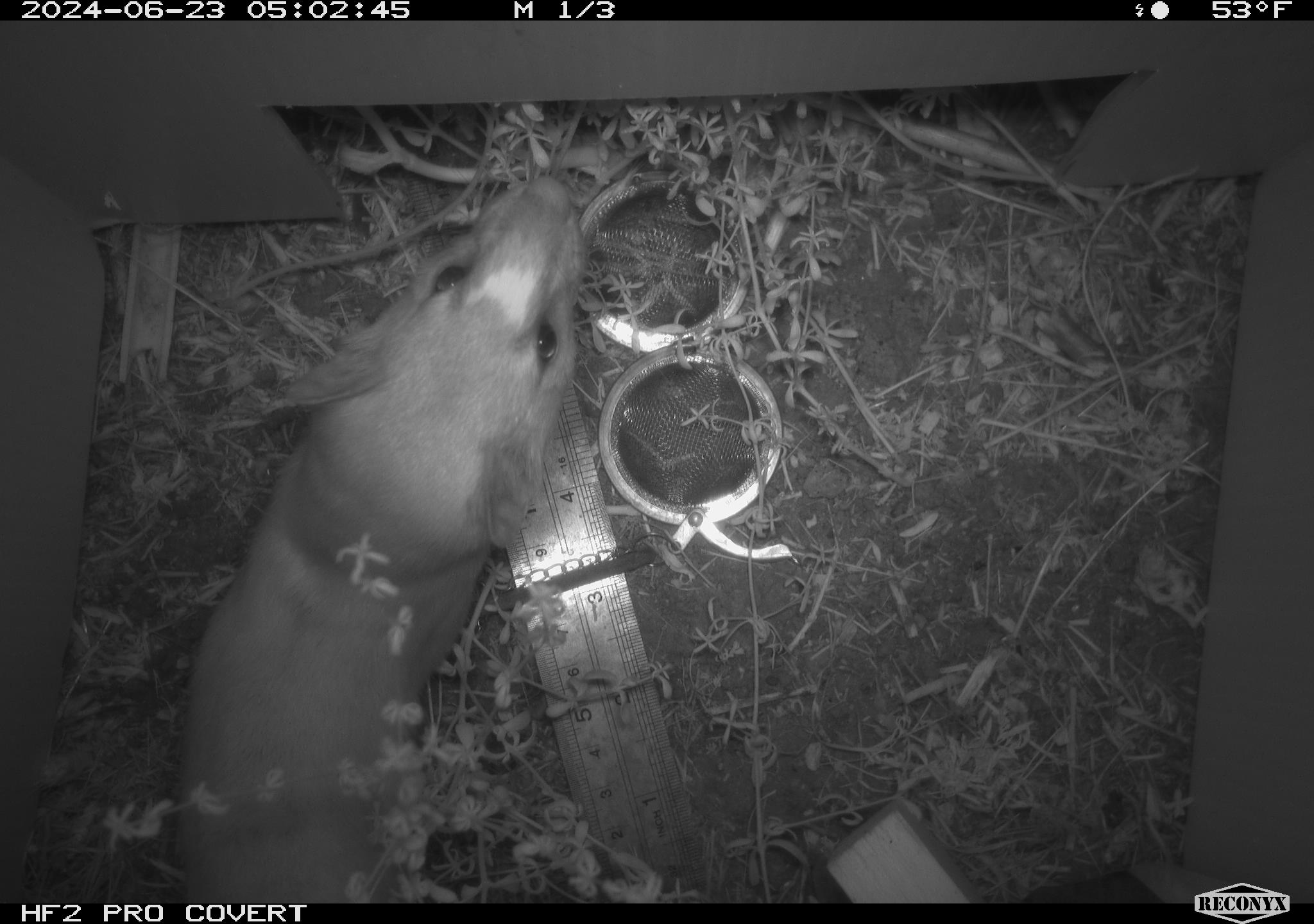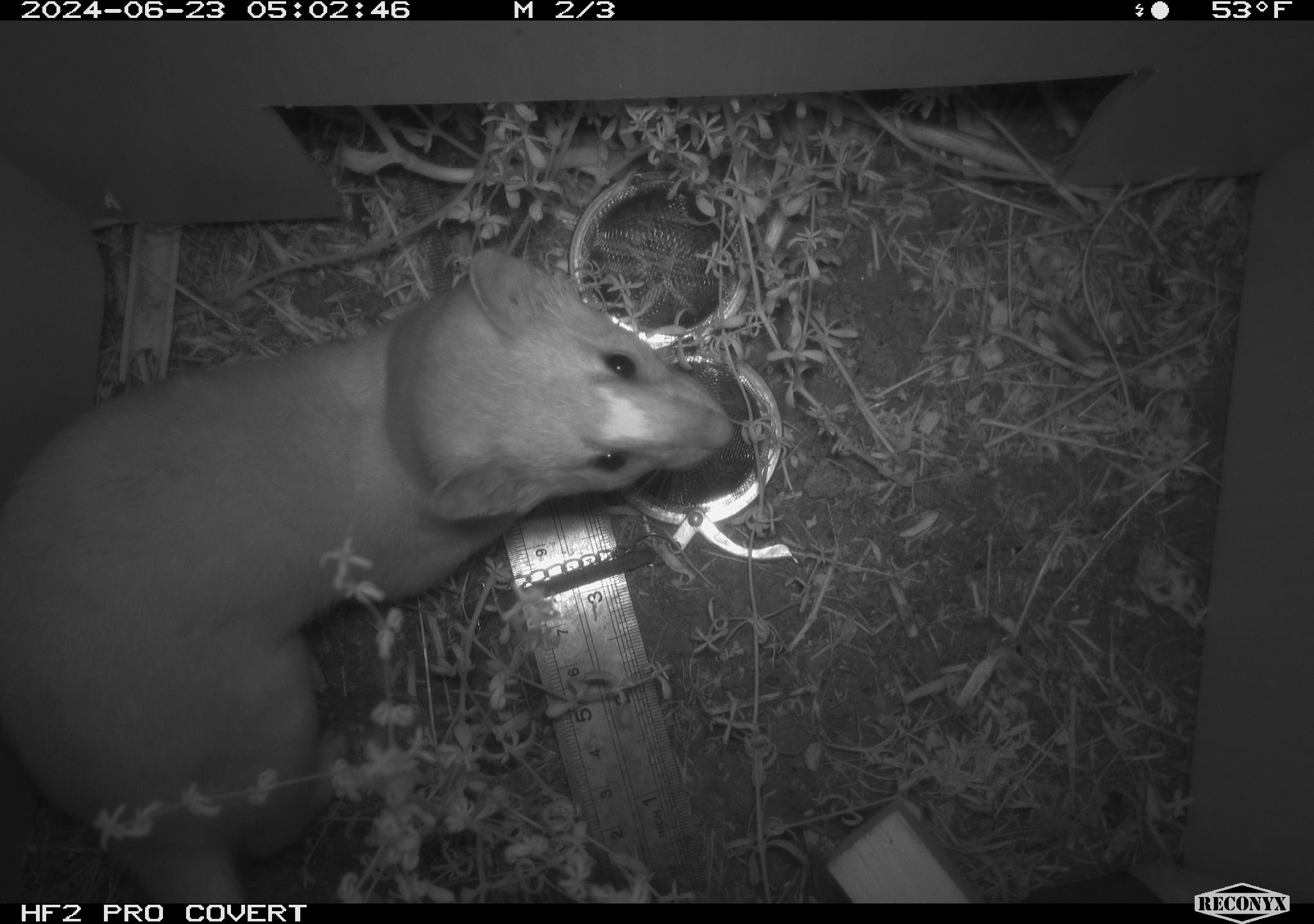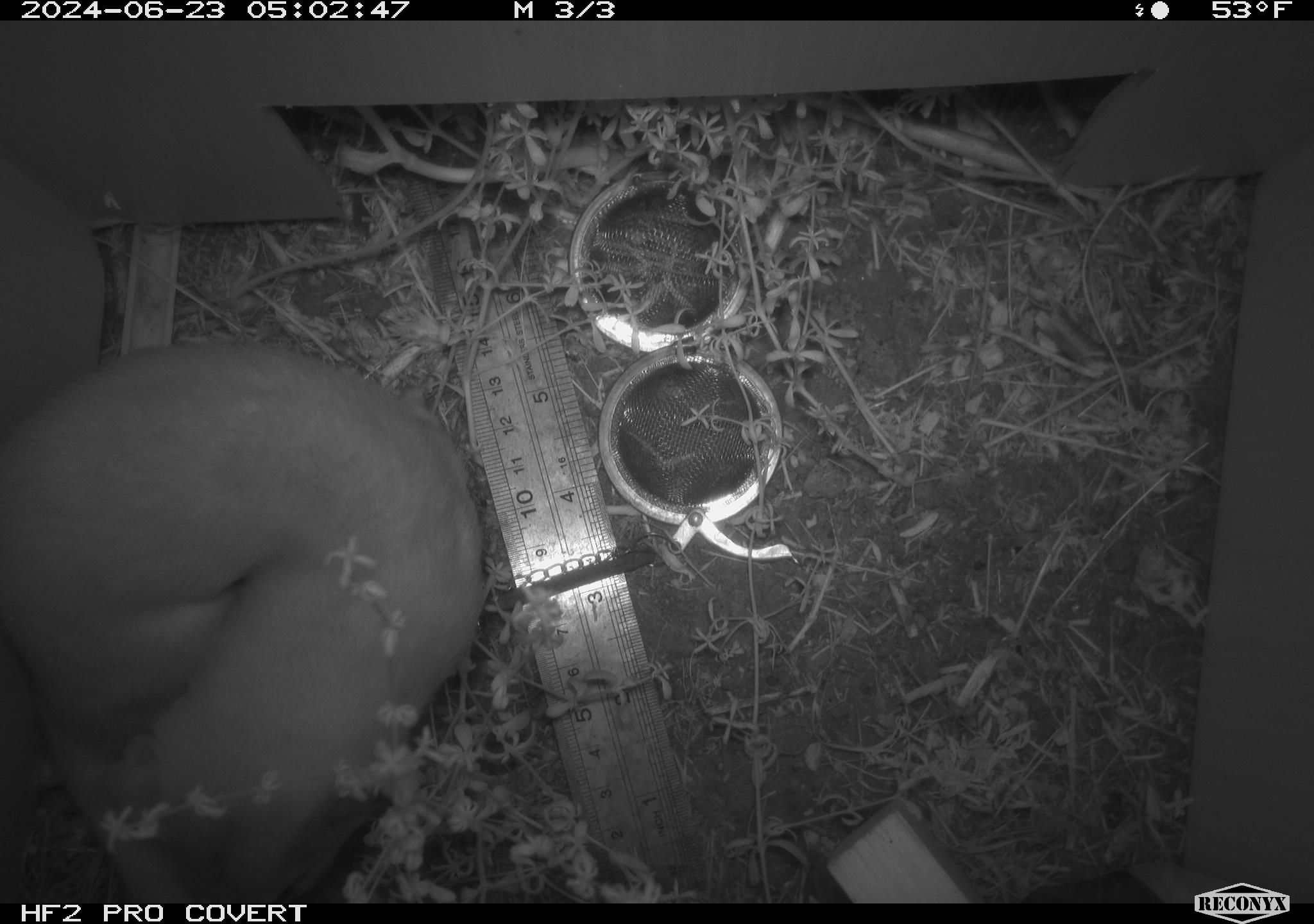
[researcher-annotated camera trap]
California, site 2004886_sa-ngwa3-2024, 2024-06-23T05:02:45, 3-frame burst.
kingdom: Animalia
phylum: Chordata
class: Mammalia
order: Carnivora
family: Mustelidae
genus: Neogale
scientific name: Neogale frenata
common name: long-tailed weasel